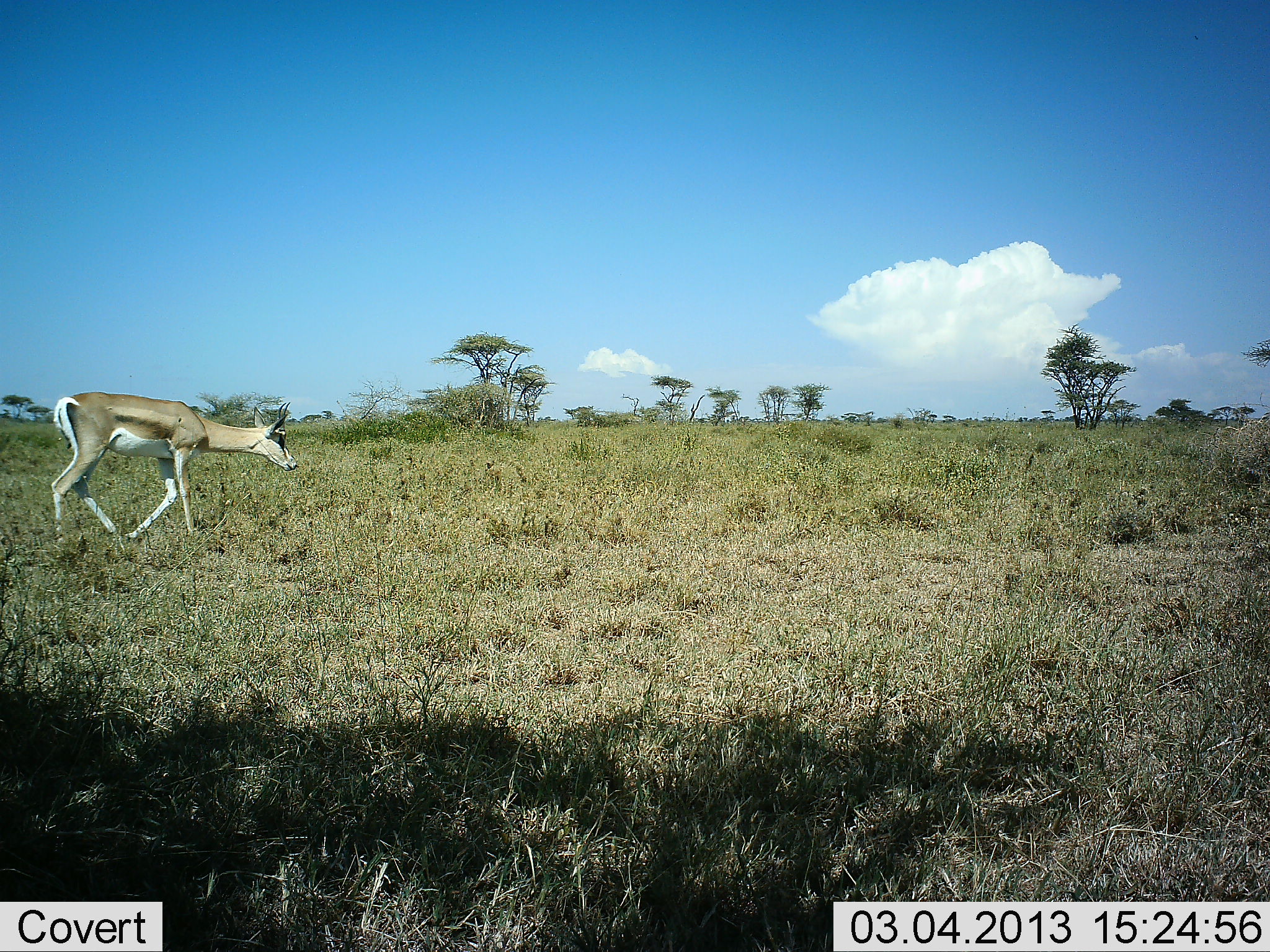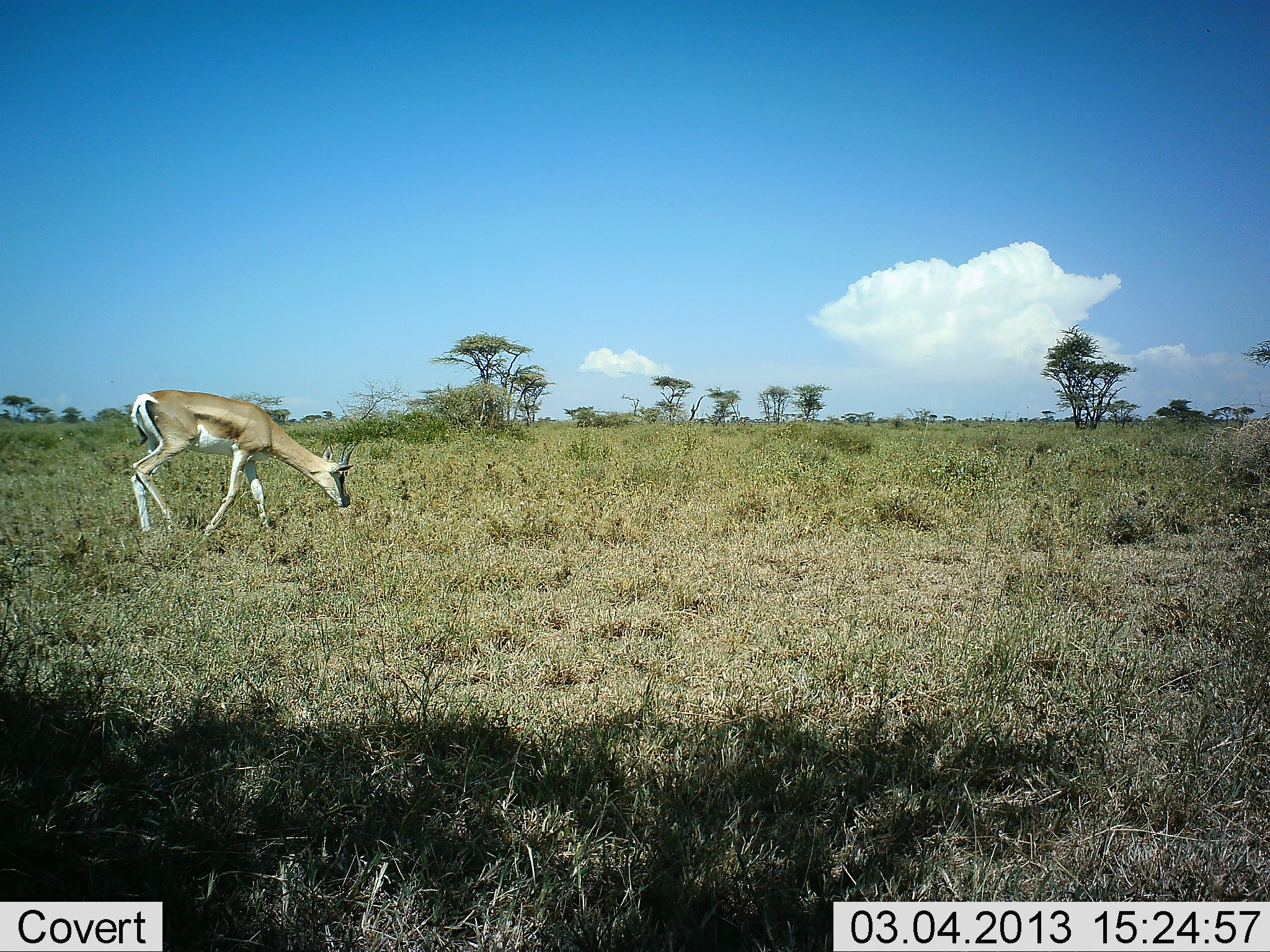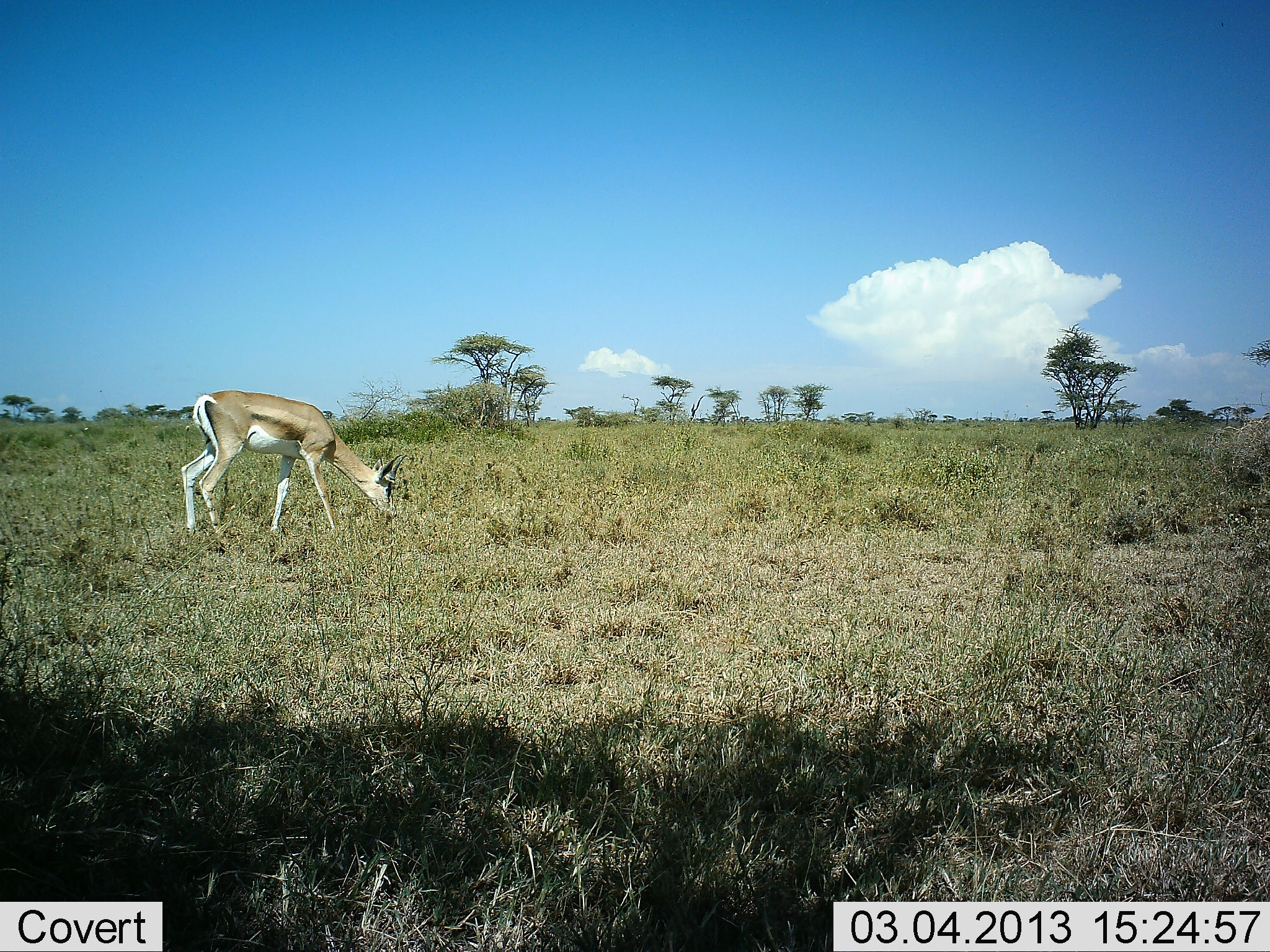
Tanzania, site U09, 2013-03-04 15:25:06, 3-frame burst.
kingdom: Animalia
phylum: Chordata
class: Mammalia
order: Artiodactyla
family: Bovidae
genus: Nanger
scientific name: Nanger granti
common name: grant's gazelle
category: gazellegrants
Gazellegrants (grant's gazelle) (Nanger granti), count 1. Behavior (volunteer vote fractions): standing 4%, resting 0%, moving 83%, interacting 0%. Young present (vote fraction): 4%. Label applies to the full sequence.